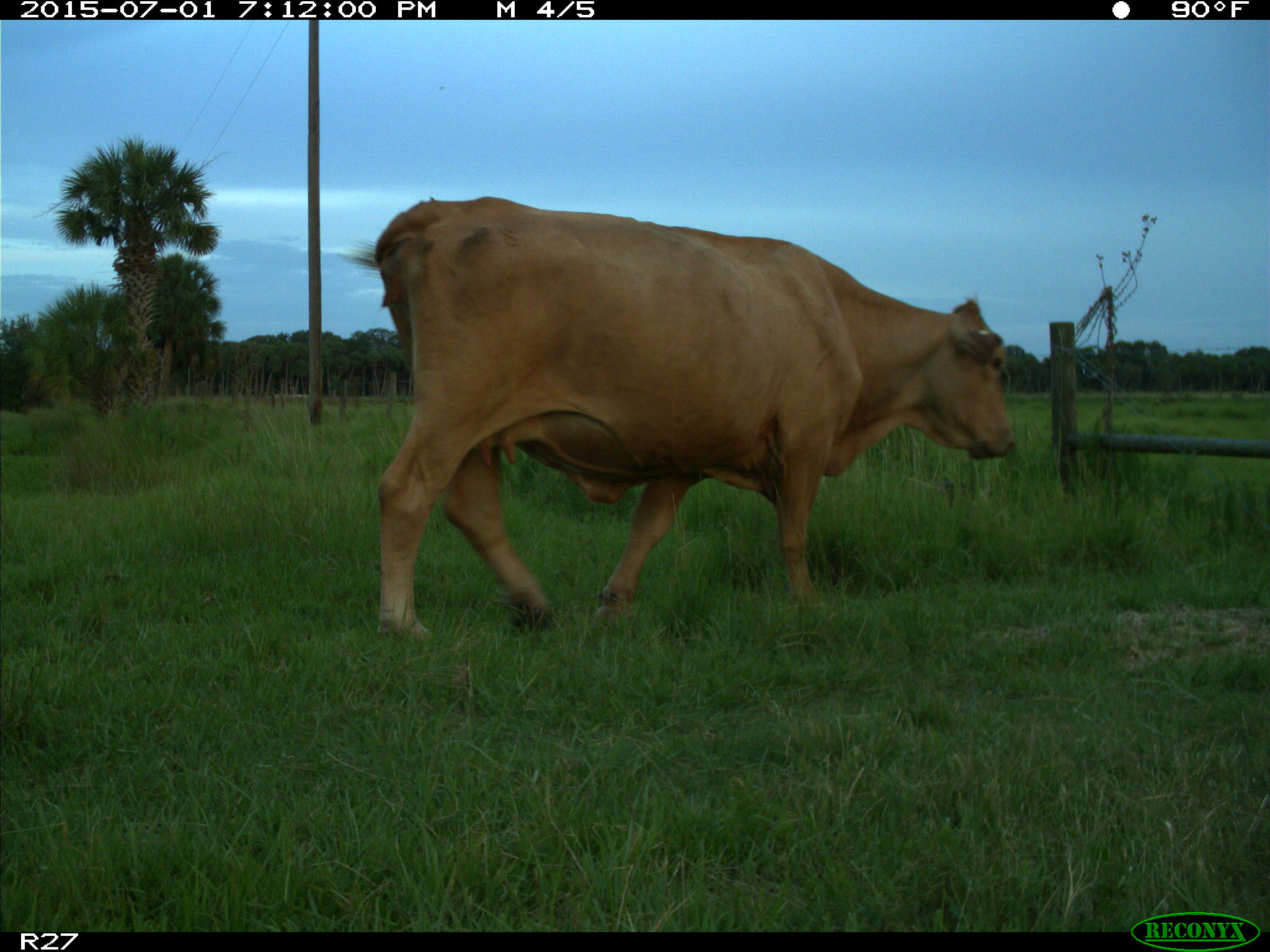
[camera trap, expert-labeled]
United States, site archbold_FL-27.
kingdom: Animalia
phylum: Chordata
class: Mammalia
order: Artiodactyla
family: Bovidae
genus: Bos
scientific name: Bos taurus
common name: domestic cow